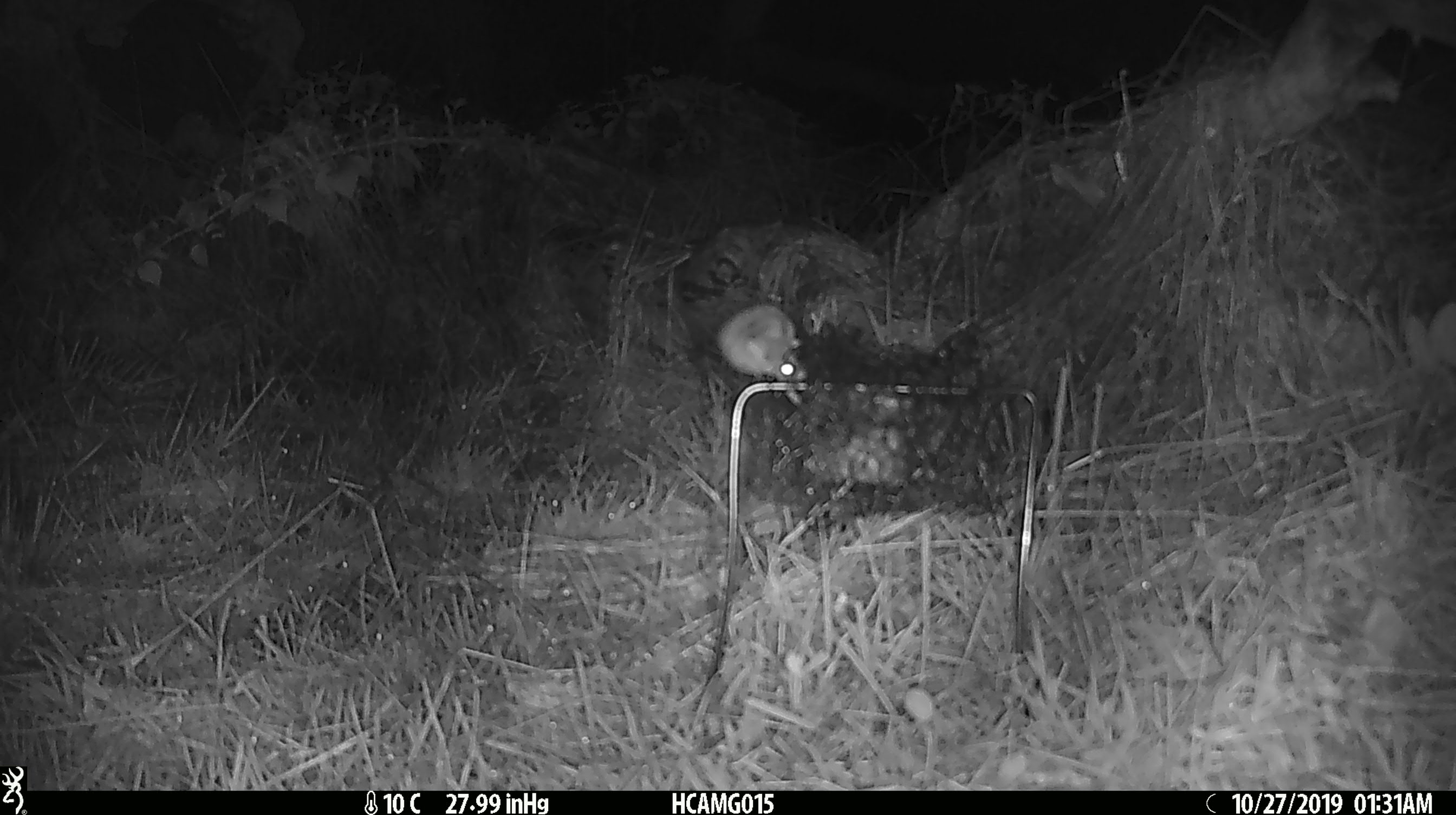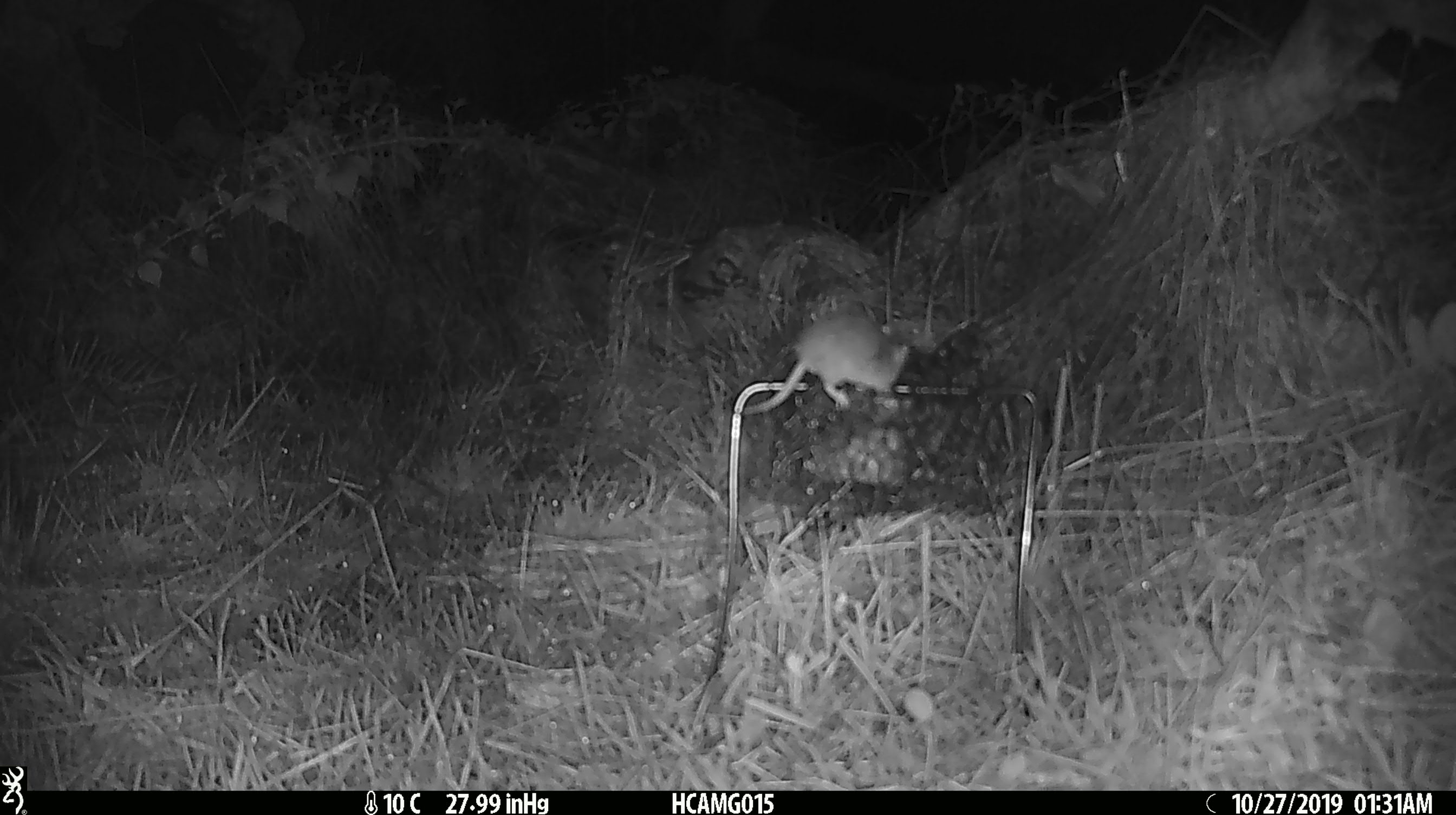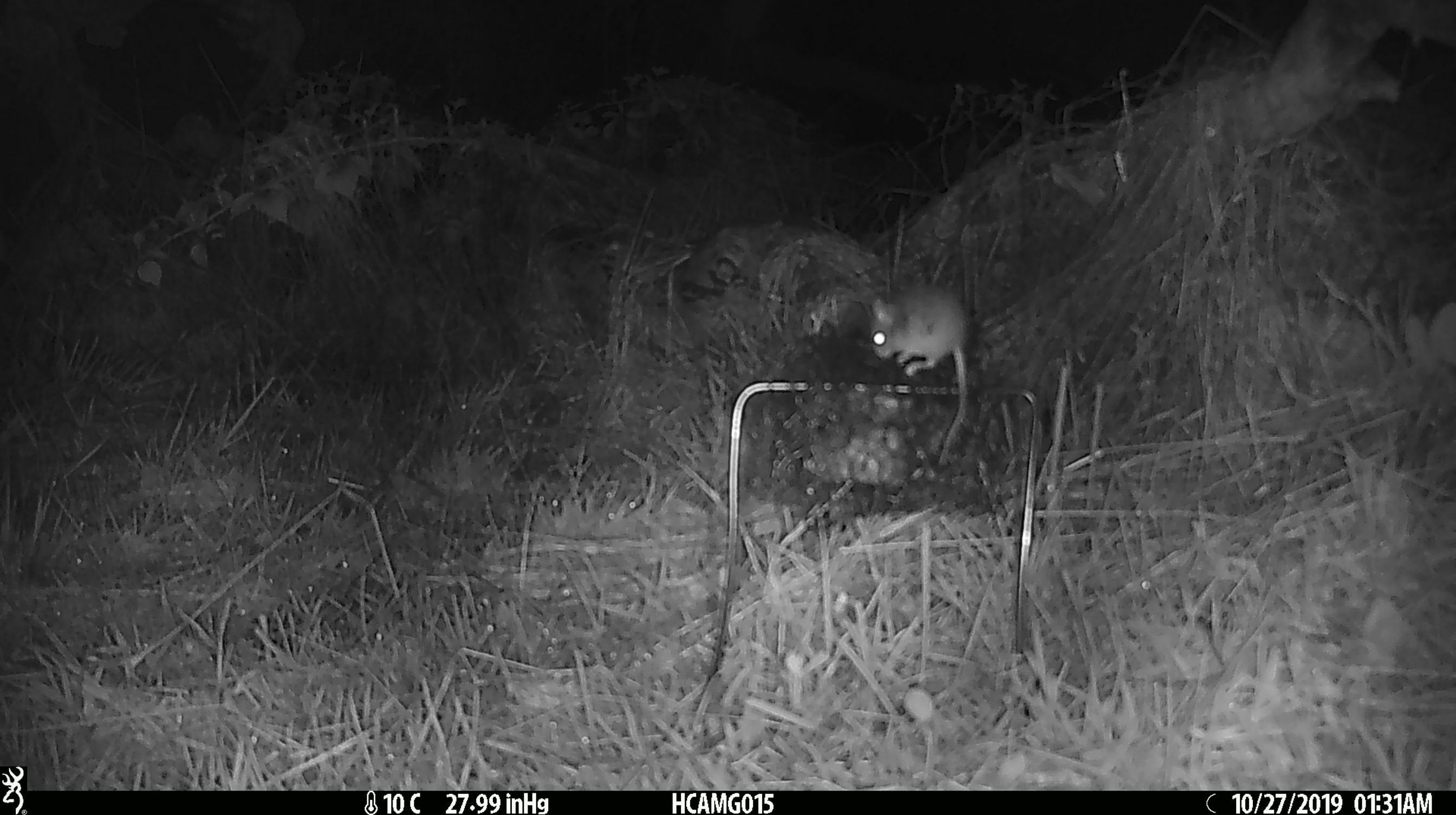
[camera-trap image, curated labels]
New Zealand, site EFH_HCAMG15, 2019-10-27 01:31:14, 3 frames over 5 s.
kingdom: Animalia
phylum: Chordata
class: Mammalia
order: Rodentia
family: Muridae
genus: Mus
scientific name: Mus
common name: mouse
Mouse (Mus).